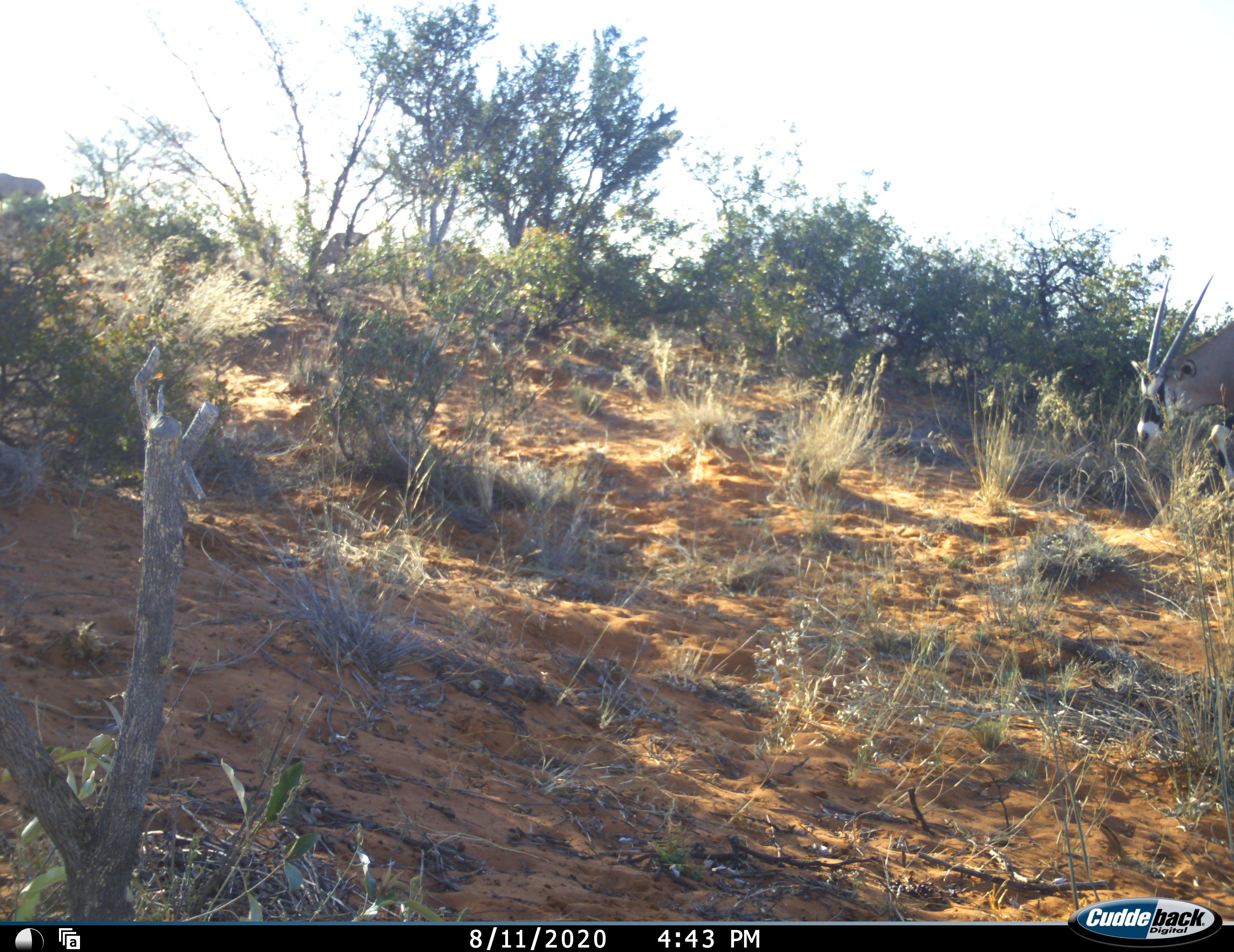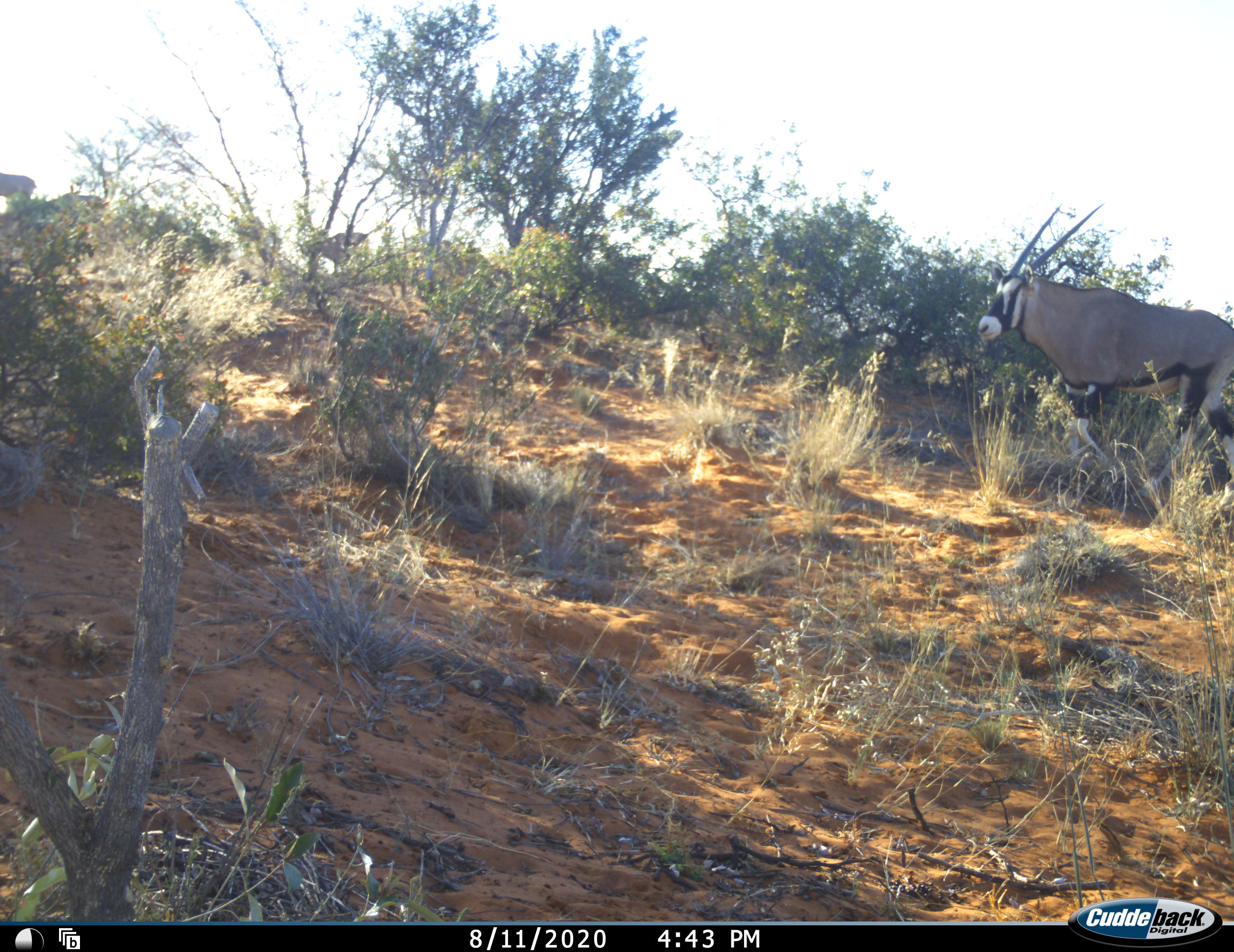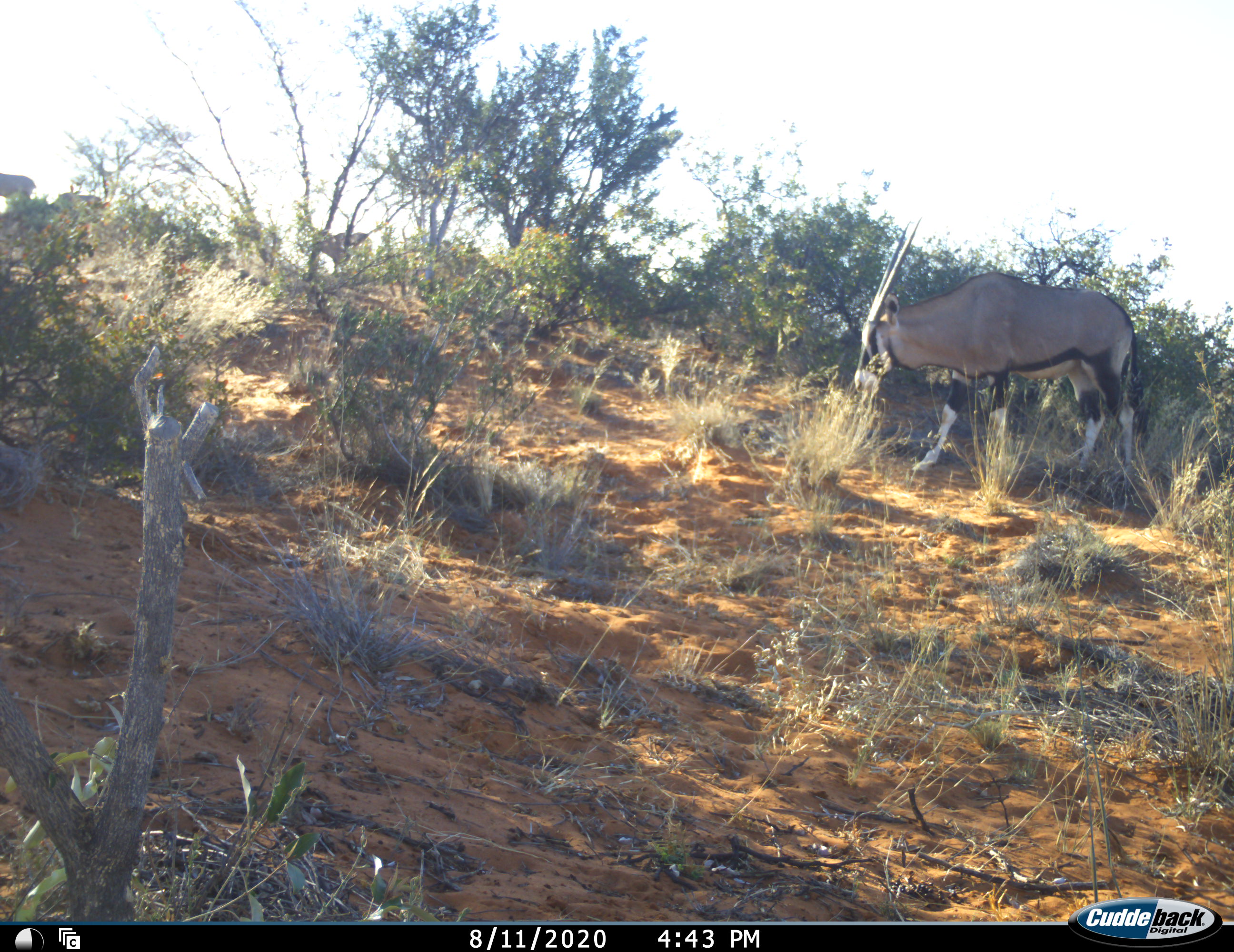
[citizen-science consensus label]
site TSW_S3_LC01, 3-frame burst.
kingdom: Animalia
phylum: Chordata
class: Mammalia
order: Artiodactyla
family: Bovidae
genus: Oryx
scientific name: Oryx gazella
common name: gemsbok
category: oryx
Oryx (gemsbok) (Oryx gazella), count 5. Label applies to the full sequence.